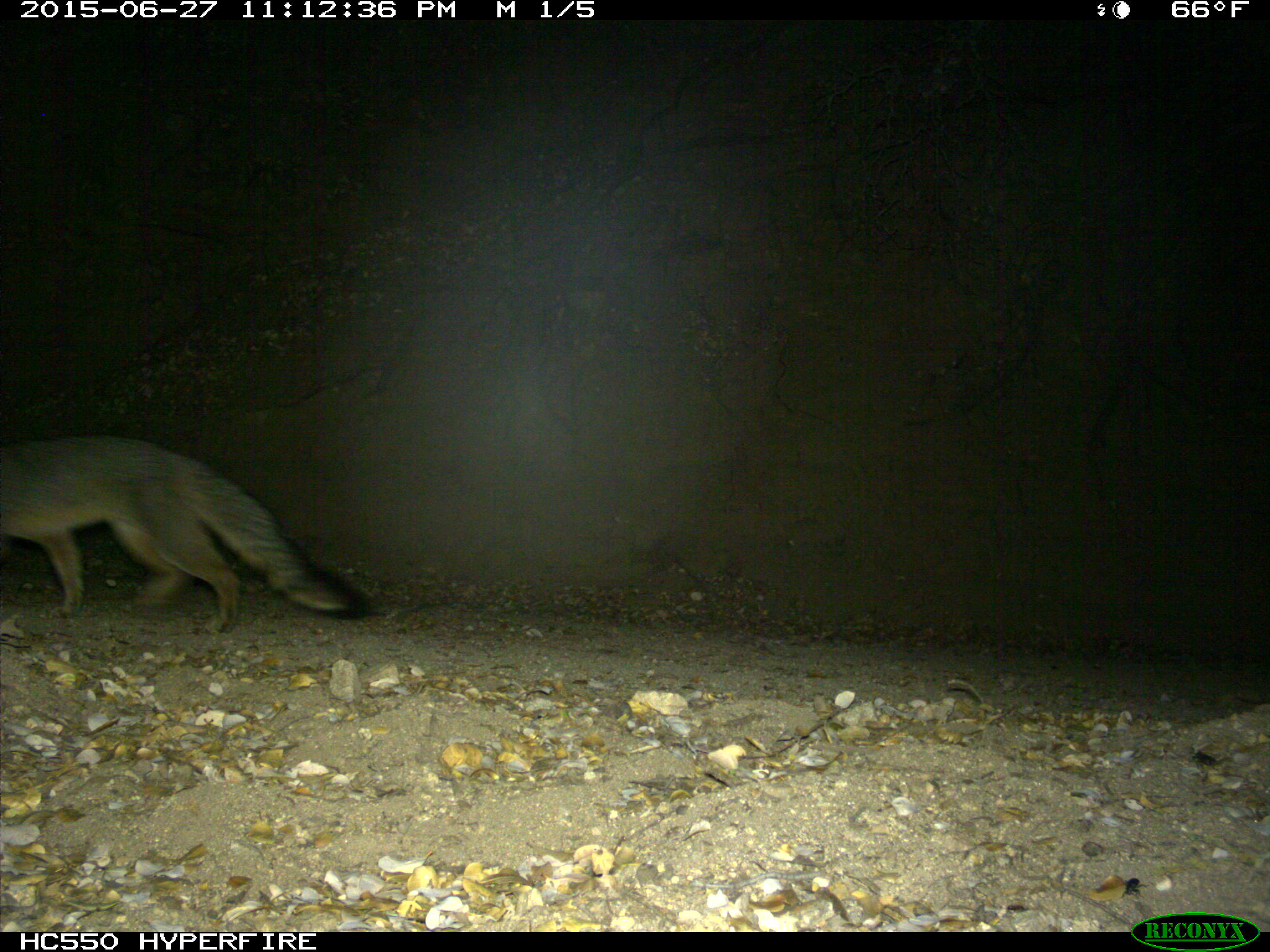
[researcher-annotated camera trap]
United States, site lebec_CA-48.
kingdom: Animalia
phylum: Chordata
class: Mammalia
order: Carnivora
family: Canidae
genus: Urocyon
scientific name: Urocyon cinereoargenteus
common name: gray fox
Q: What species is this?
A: Urocyon cinereoargenteus (gray fox).